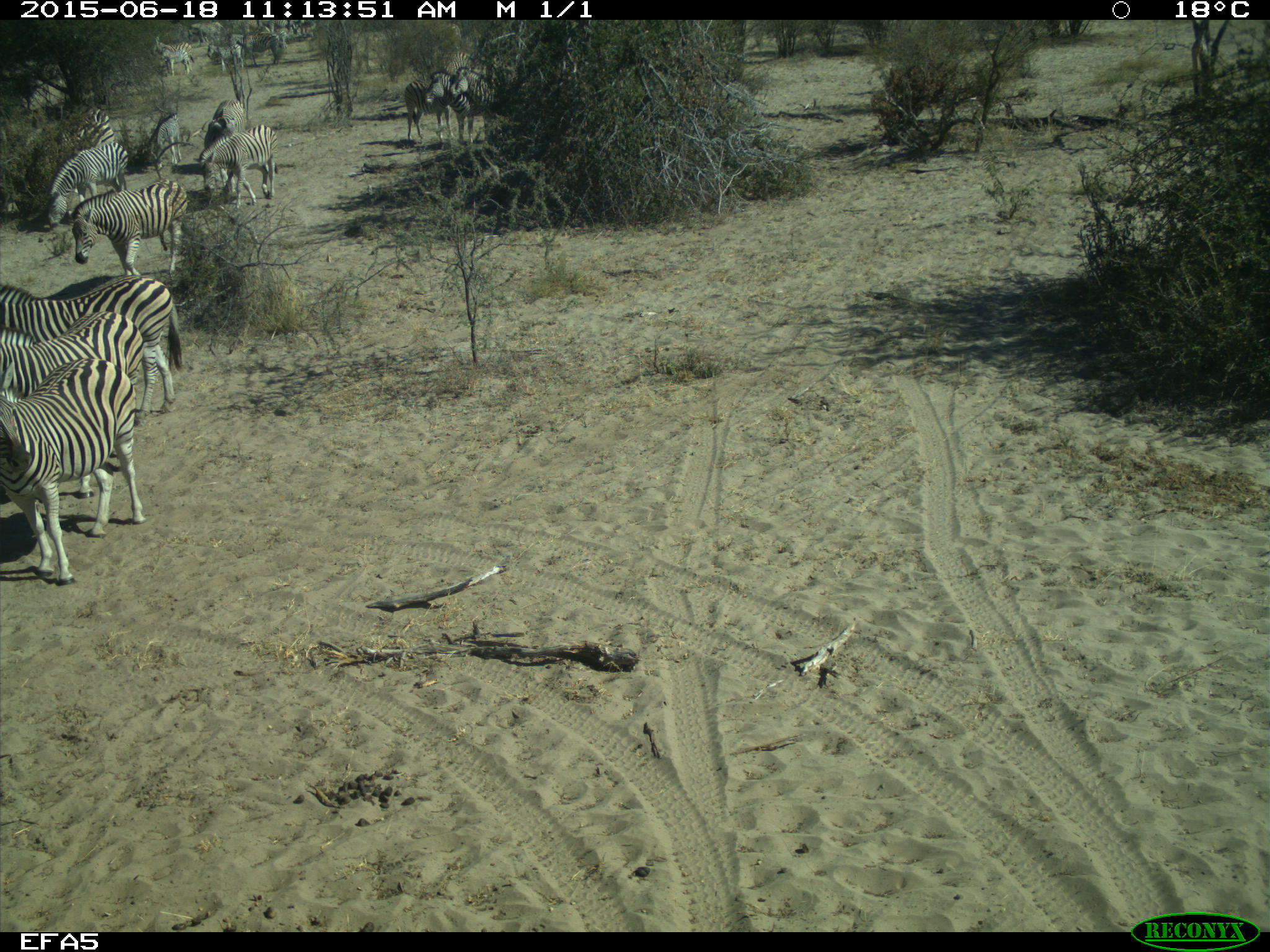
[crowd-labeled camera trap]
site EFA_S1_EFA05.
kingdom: Animalia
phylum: Chordata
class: Mammalia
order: Perissodactyla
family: Equidae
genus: Equus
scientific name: Equus quagga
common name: plains zebra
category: zebraplains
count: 11-50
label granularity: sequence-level